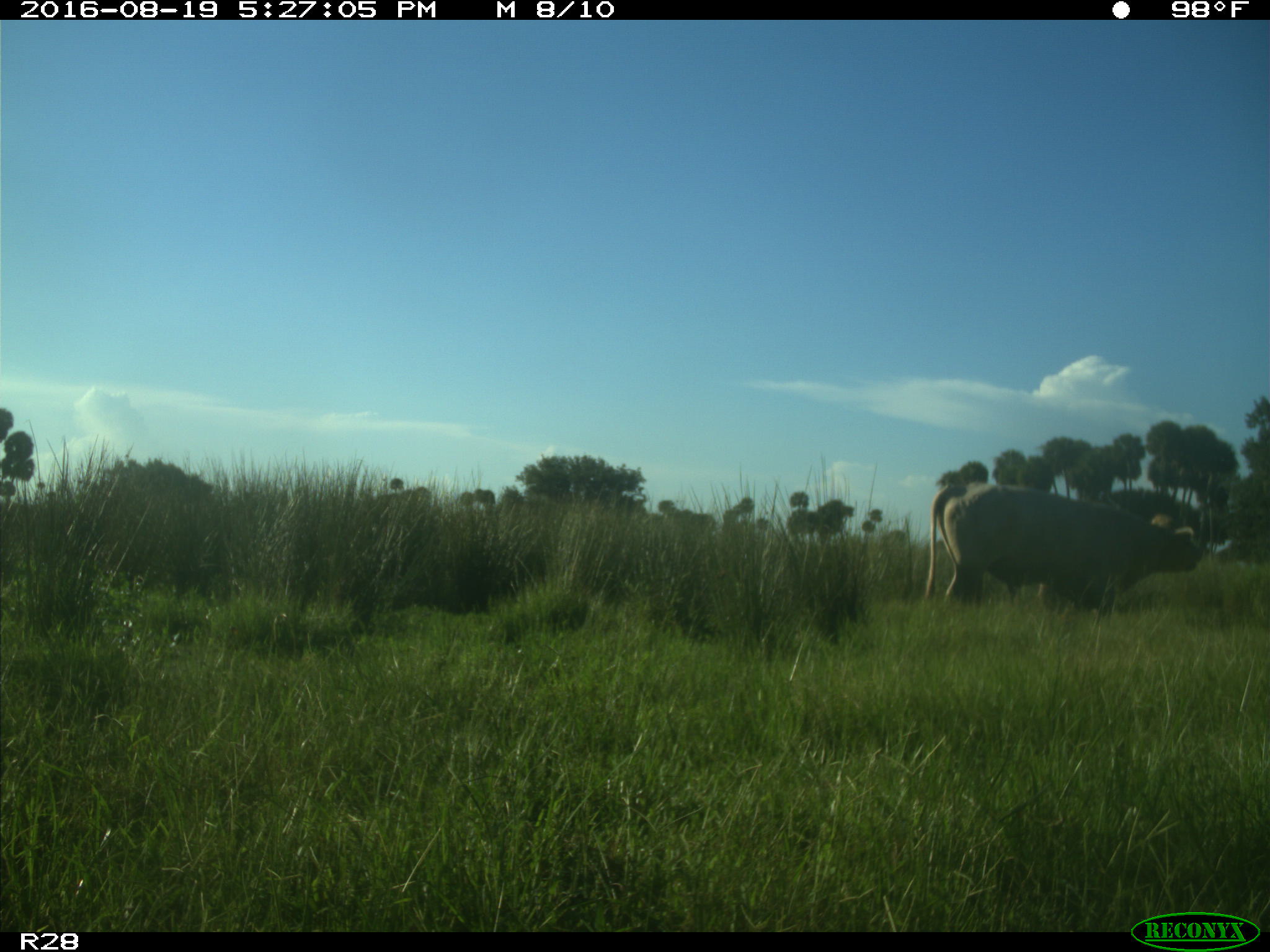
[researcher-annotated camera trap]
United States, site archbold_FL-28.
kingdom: Animalia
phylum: Chordata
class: Mammalia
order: Artiodactyla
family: Bovidae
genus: Bos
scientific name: Bos taurus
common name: domestic cow